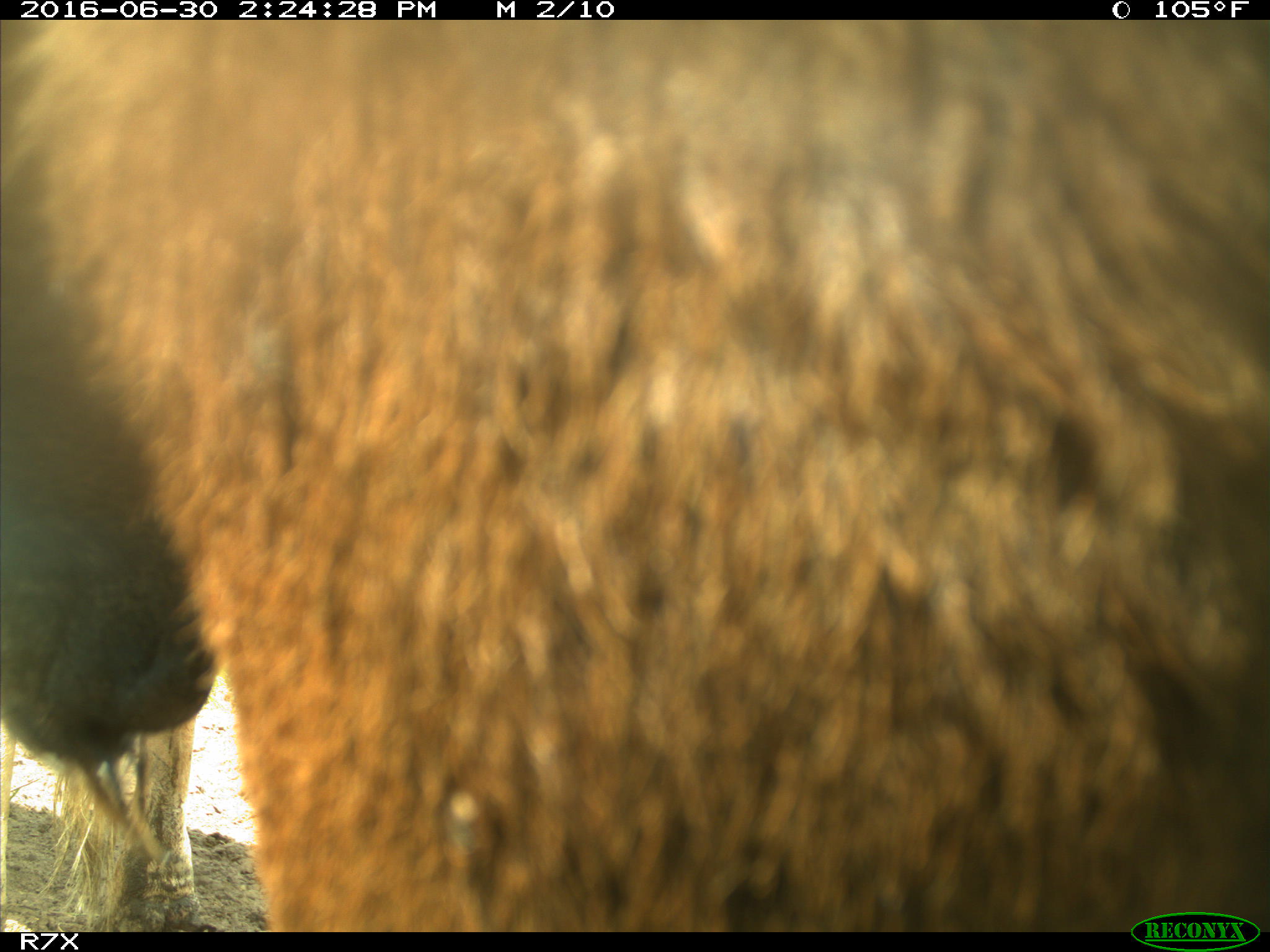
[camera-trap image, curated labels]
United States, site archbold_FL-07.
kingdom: Animalia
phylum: Chordata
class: Mammalia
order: Artiodactyla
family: Bovidae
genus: Bos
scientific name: Bos taurus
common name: domestic cow